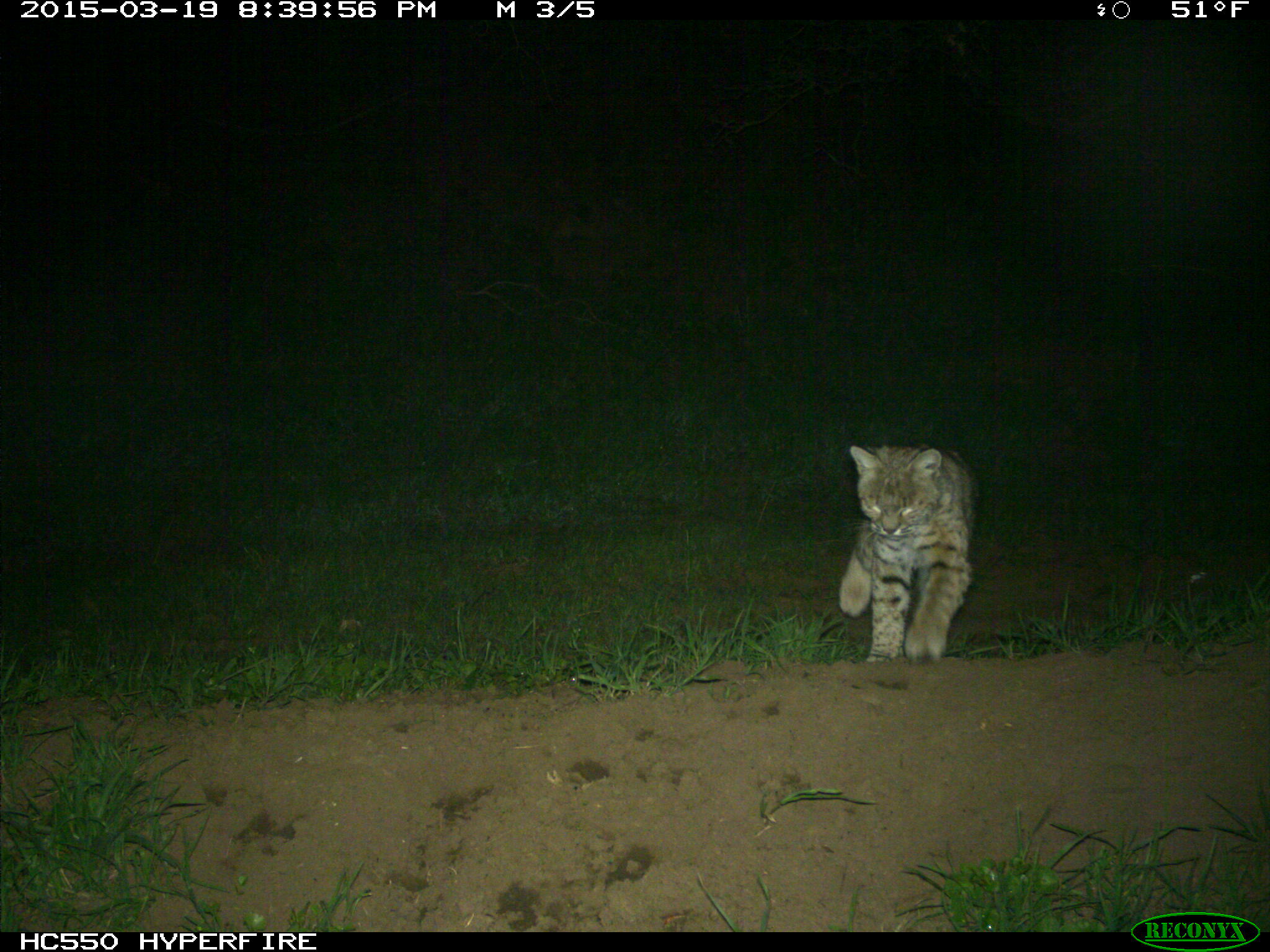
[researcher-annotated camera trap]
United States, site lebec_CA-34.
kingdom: Animalia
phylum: Chordata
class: Mammalia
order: Carnivora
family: Felidae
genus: Lynx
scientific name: Lynx rufus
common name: bobcat